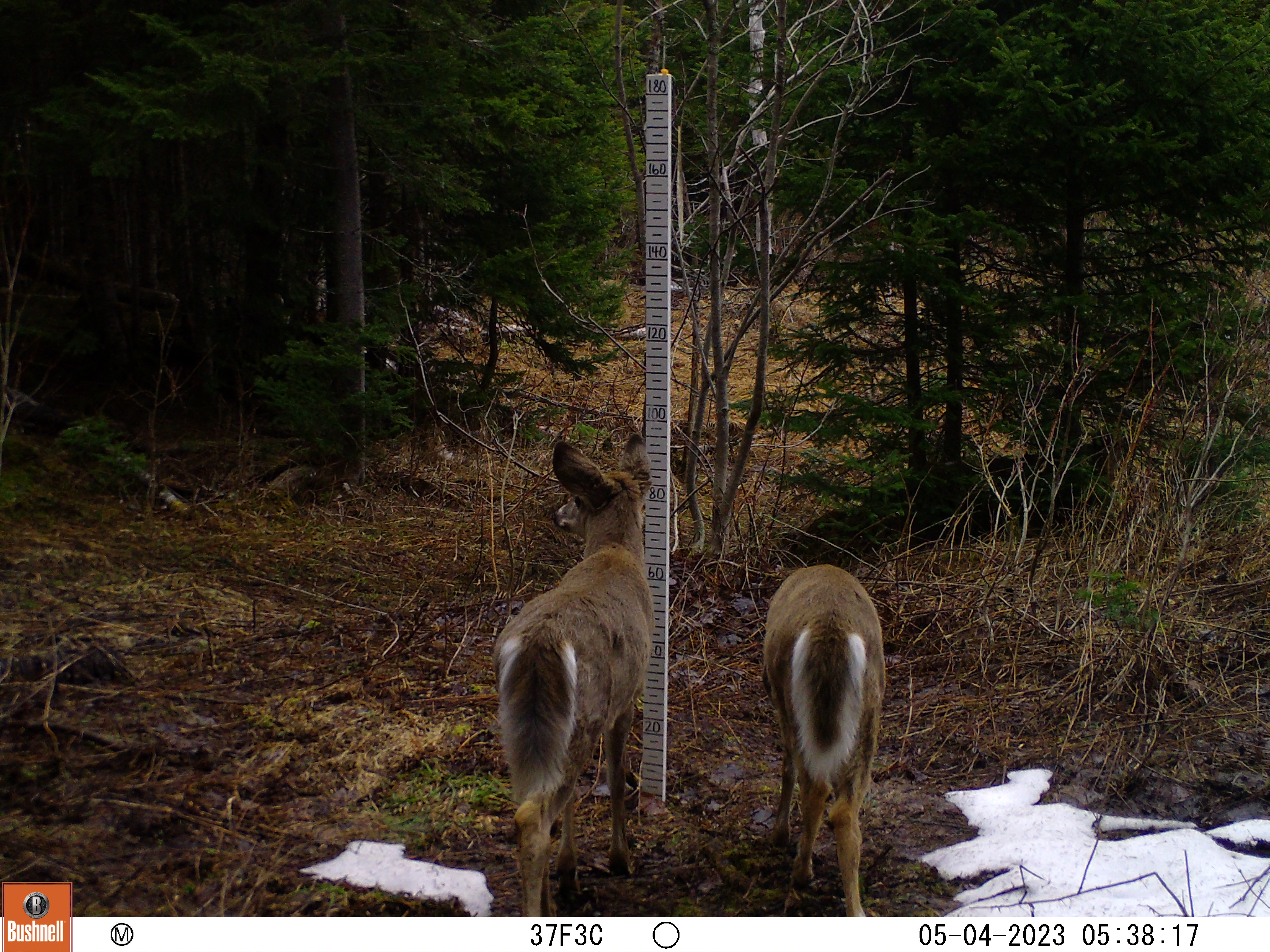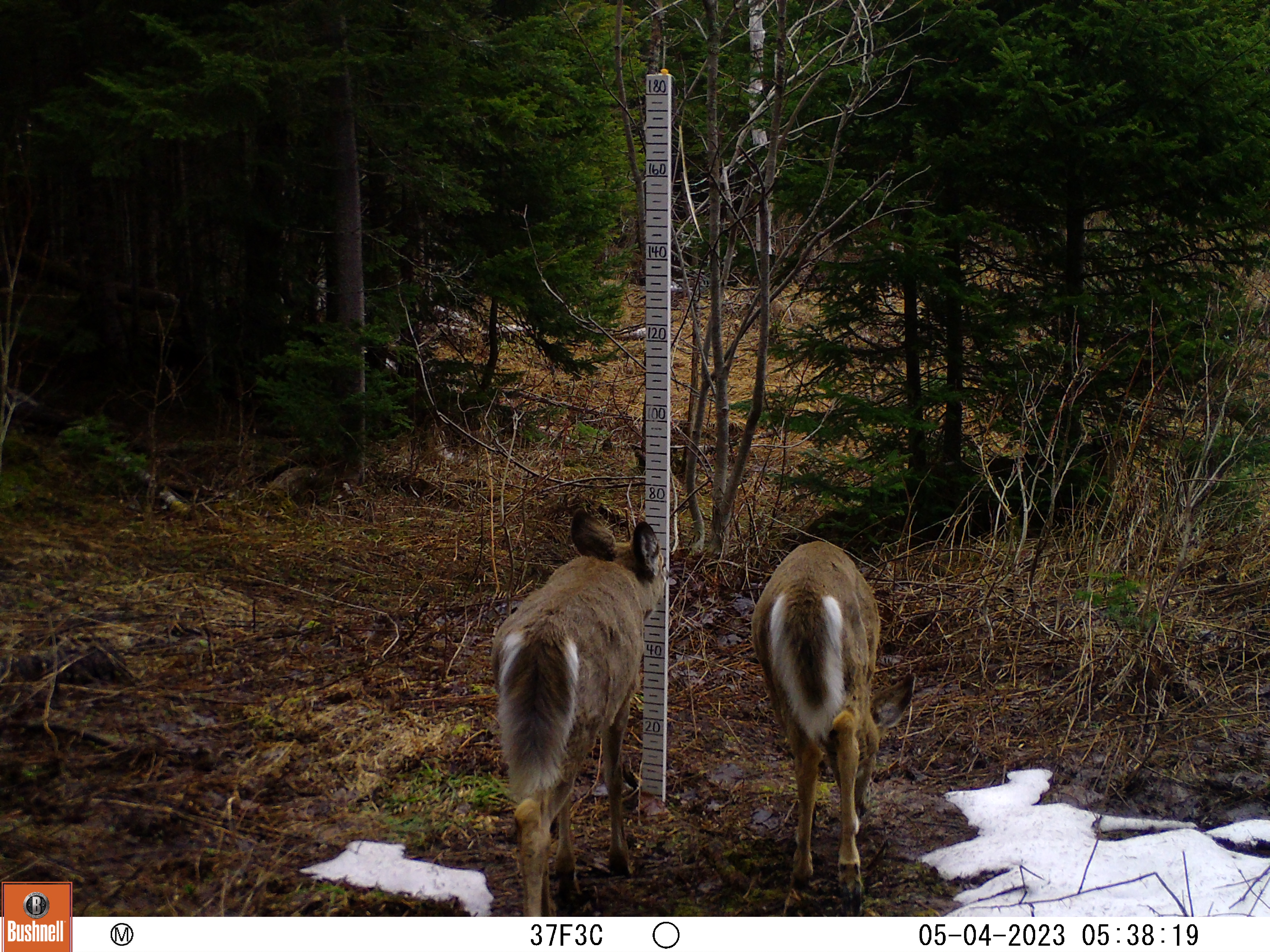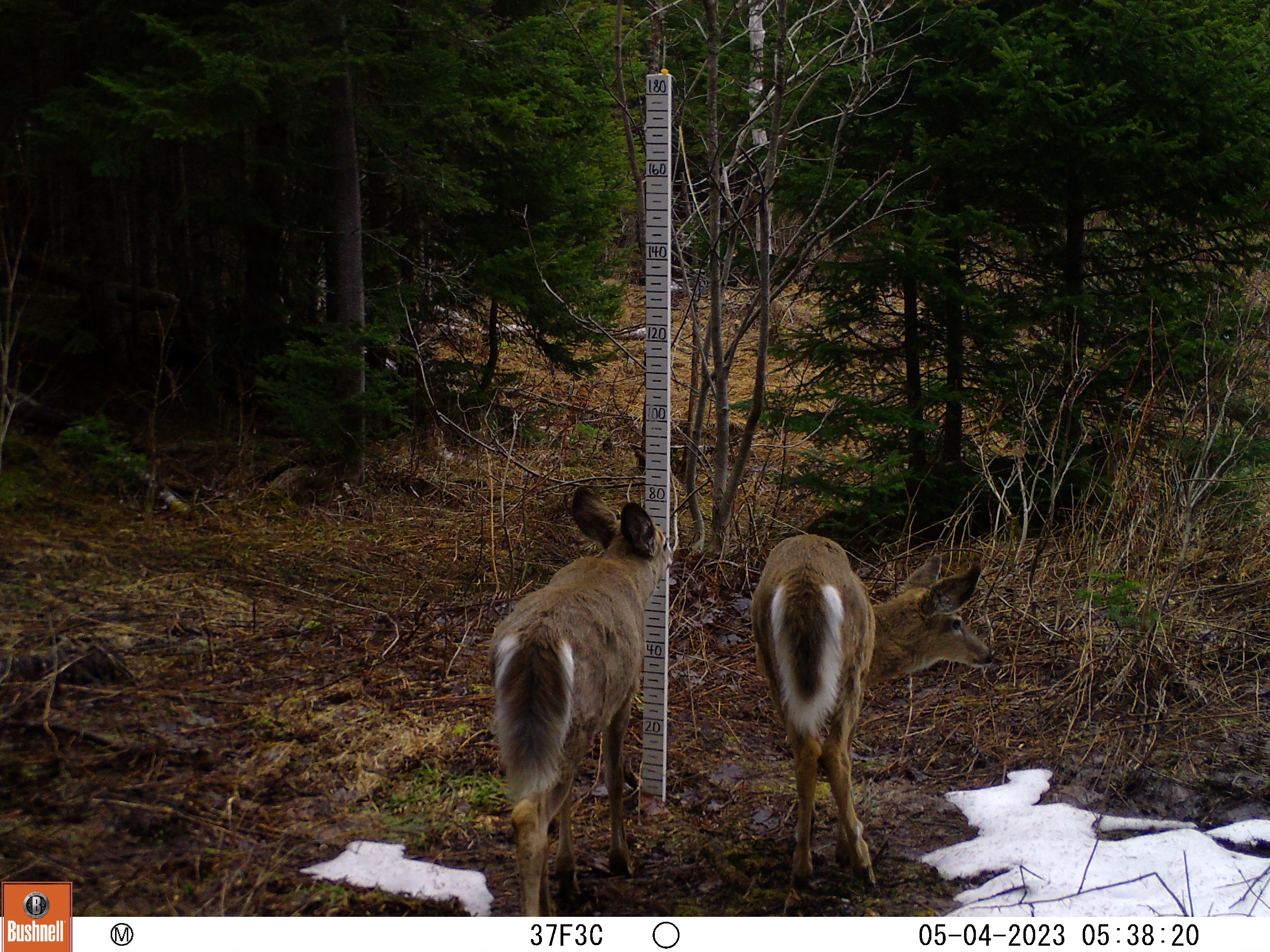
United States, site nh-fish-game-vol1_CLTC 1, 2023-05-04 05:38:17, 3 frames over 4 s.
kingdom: Animalia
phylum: Chordata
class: Mammalia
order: Artiodactyla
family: Cervidae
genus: Odocoileus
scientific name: Odocoileus virginianus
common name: white-tailed deer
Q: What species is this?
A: White-tailed deer (Odocoileus virginianus).